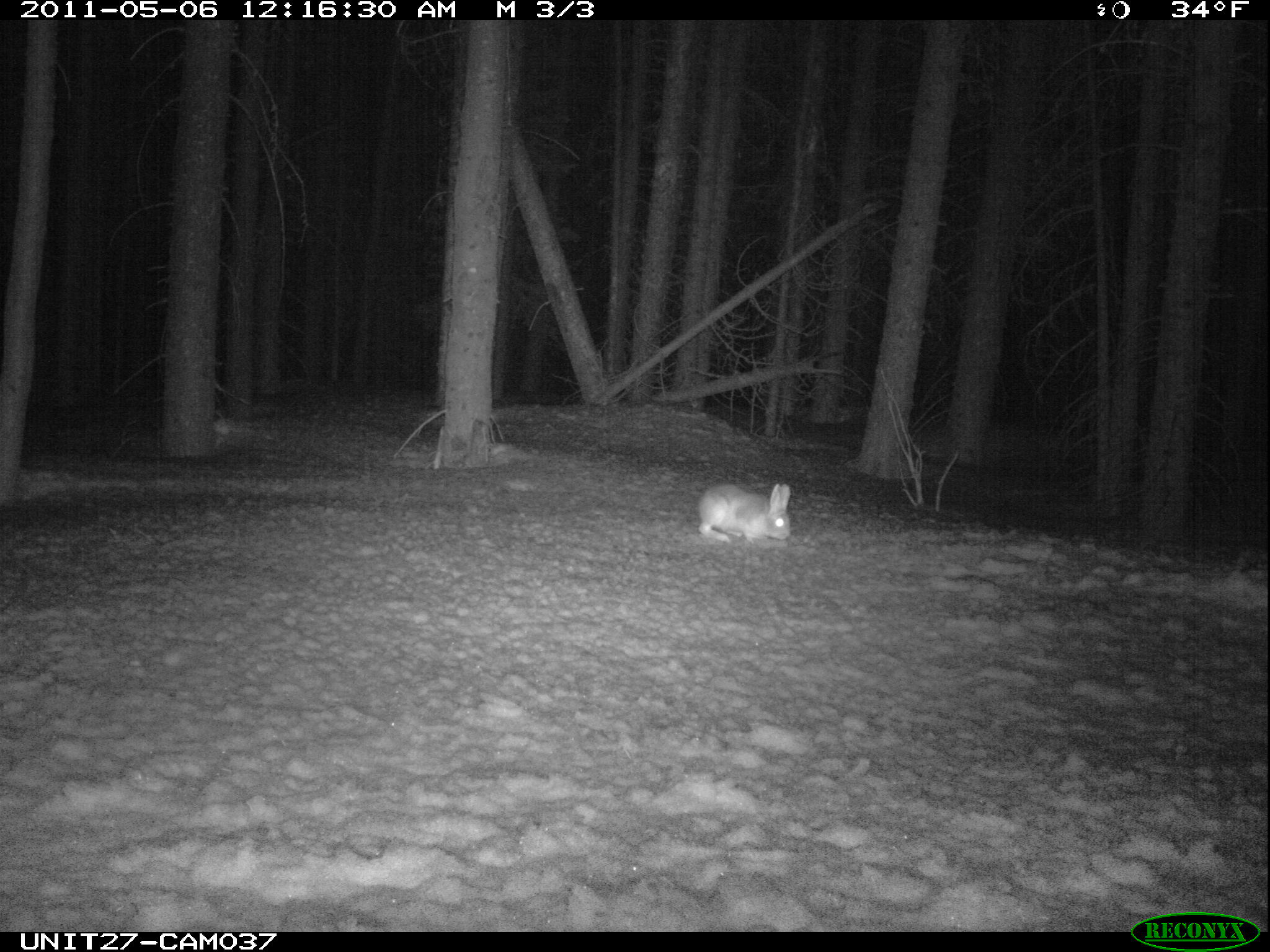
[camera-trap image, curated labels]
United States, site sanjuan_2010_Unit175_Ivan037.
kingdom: Animalia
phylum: Chordata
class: Mammalia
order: Lagomorpha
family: Leporidae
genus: Lepus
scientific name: Lepus americanus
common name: snowshoe hare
Lepus americanus (snowshoe hare).